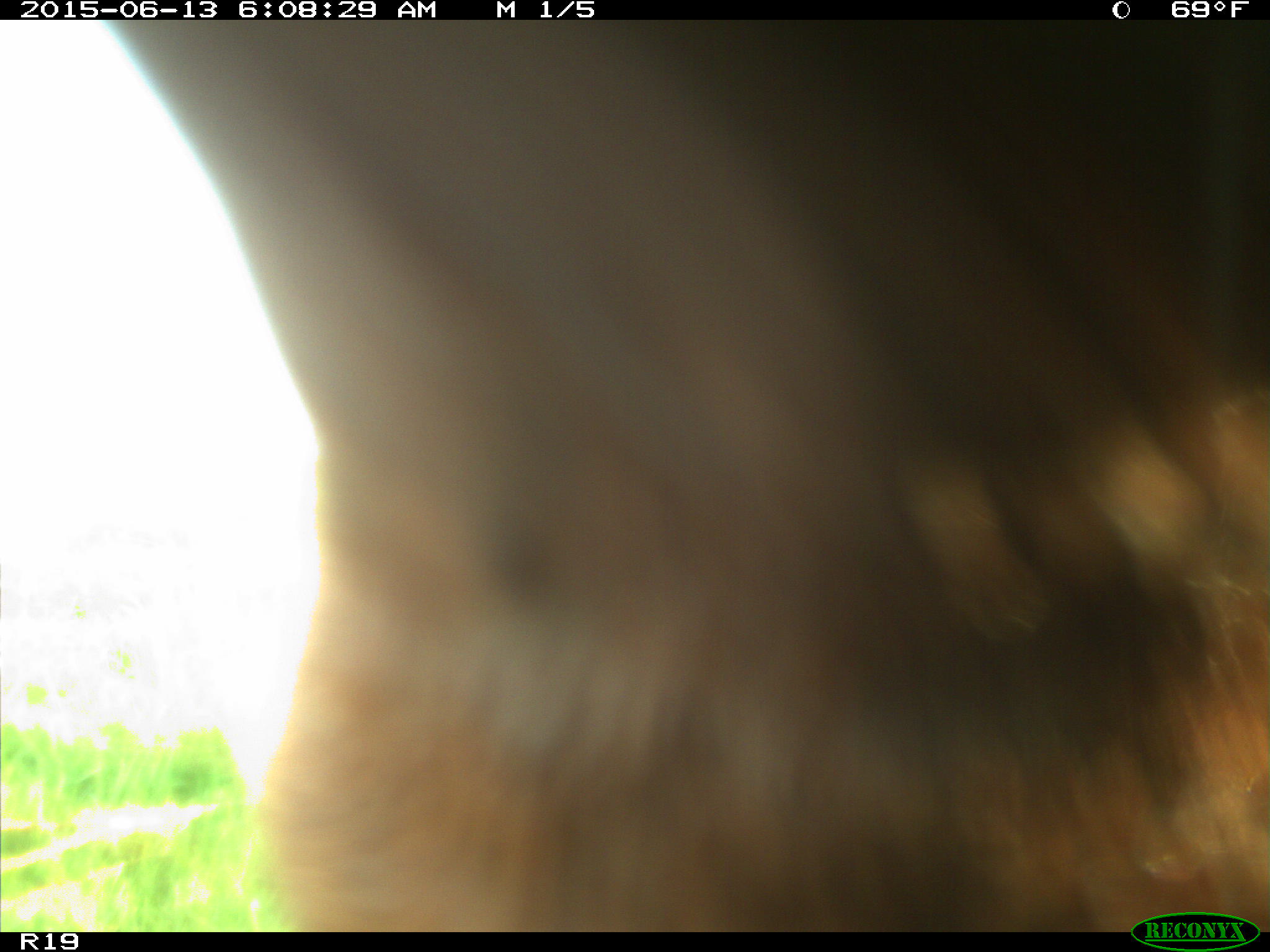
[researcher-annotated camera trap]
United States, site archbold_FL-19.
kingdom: Animalia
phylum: Chordata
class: Mammalia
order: Artiodactyla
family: Bovidae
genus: Bos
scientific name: Bos taurus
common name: domestic cow